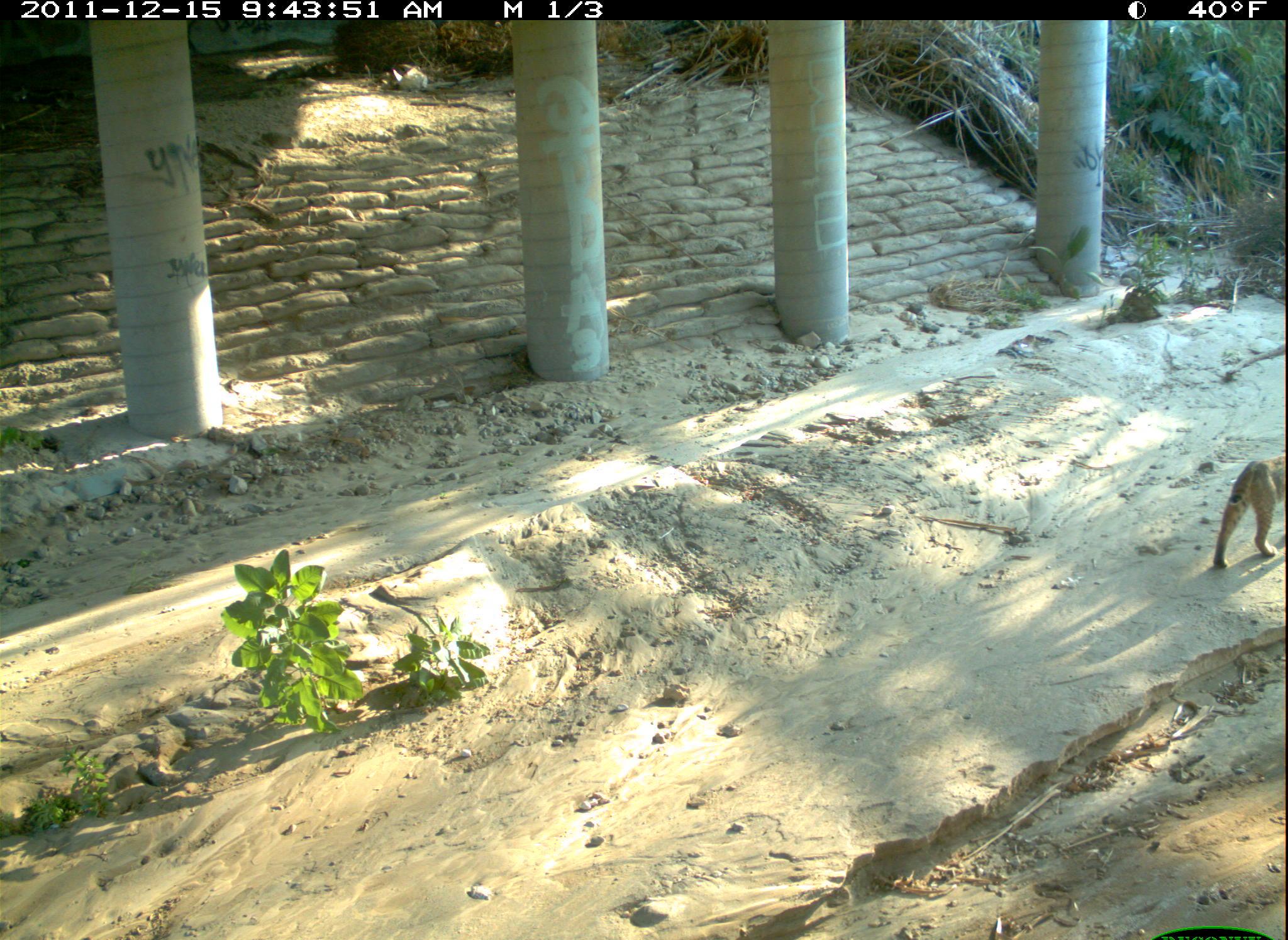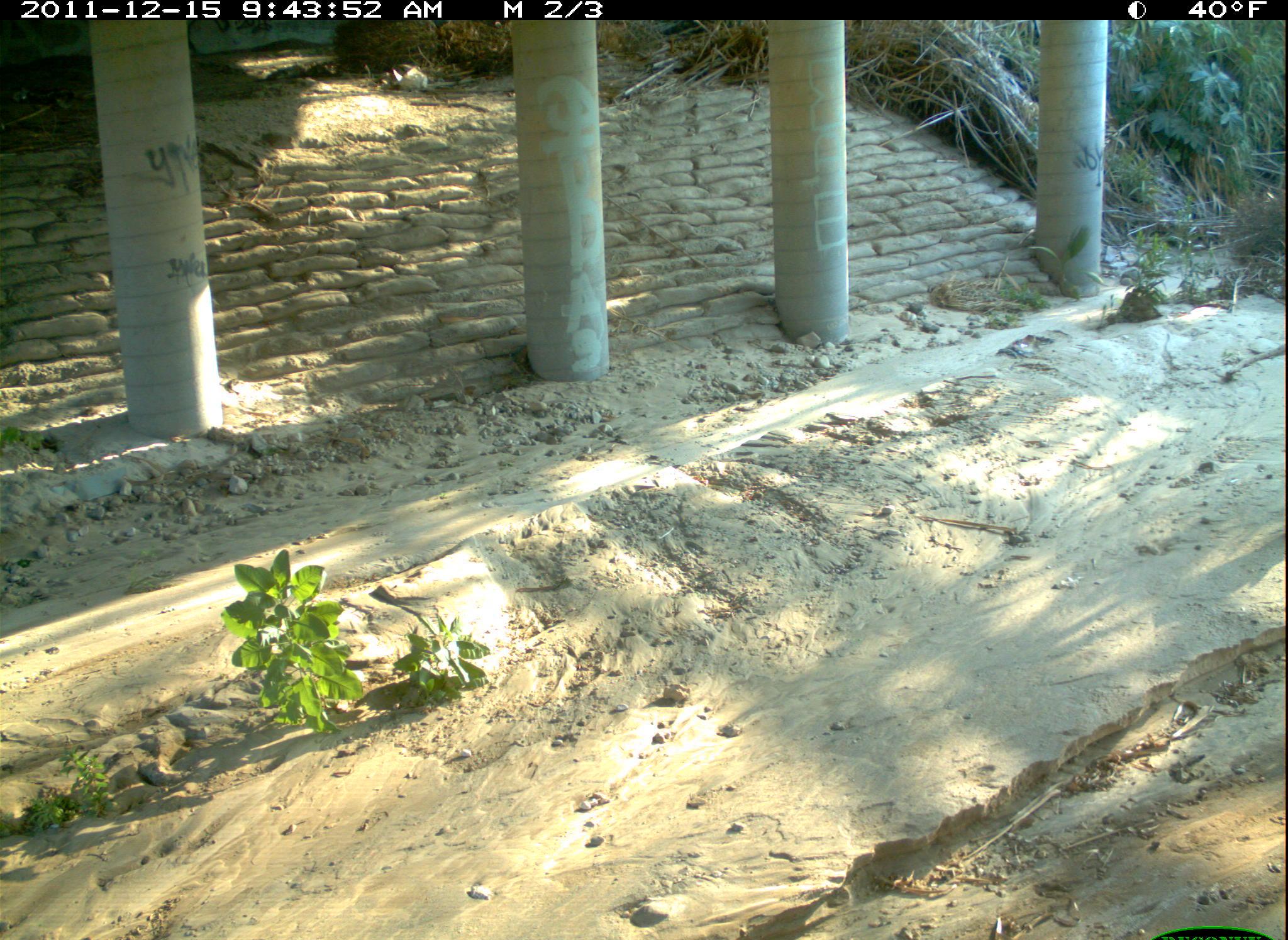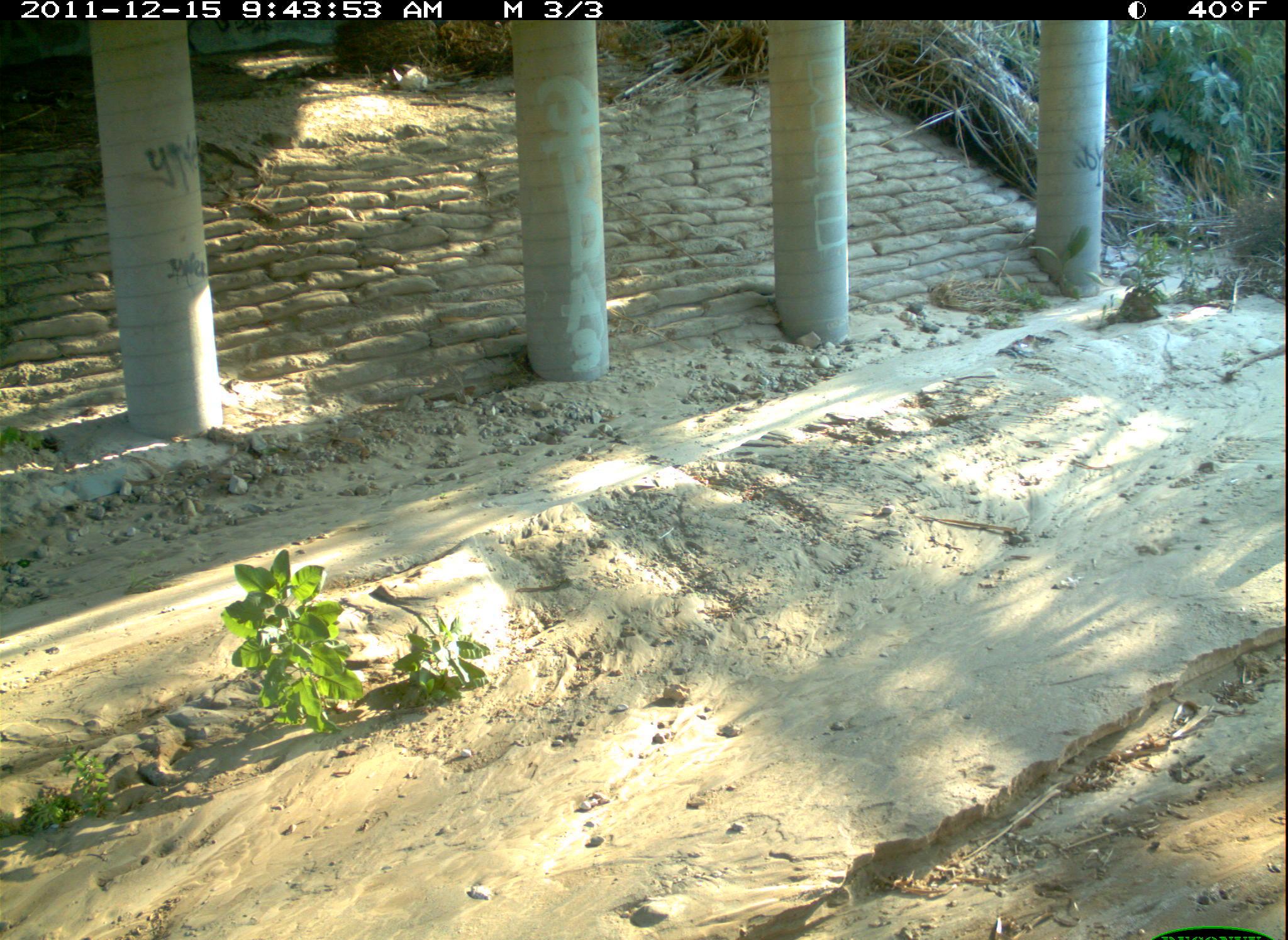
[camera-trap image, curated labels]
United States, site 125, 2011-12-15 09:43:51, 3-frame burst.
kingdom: Animalia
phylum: Chordata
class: Mammalia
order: Carnivora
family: Felidae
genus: Lynx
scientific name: Lynx rufus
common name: bobcat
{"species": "bobcat (Lynx rufus)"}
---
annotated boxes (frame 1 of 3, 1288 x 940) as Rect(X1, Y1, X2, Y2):
bobcat: Rect(1205, 446, 1288, 582)